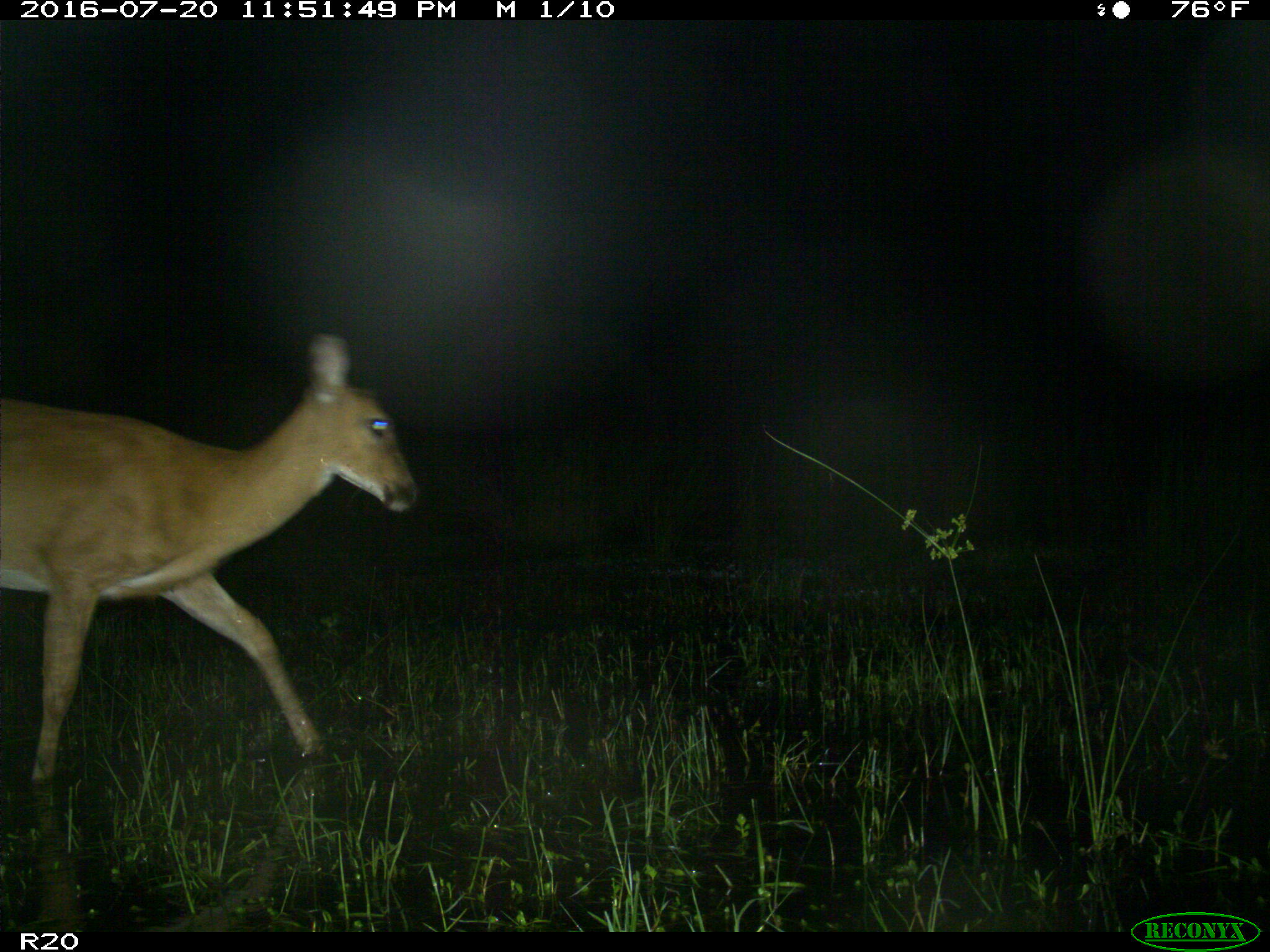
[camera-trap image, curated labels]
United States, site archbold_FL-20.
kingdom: Animalia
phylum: Chordata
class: Mammalia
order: Artiodactyla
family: Cervidae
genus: Odocoileus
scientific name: Odocoileus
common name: deer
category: unidentified deer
Unidentified deer (deer) (Odocoileus).